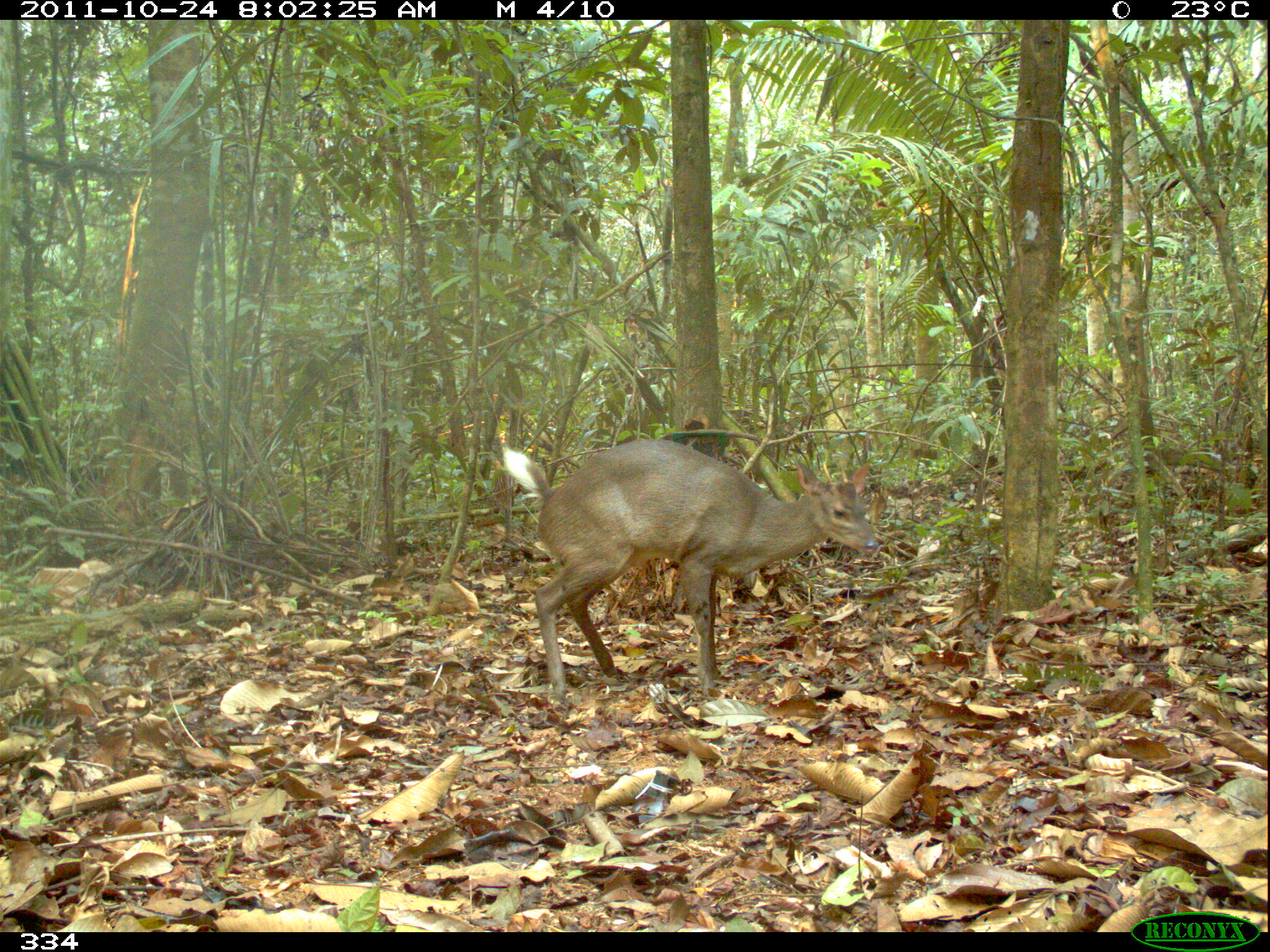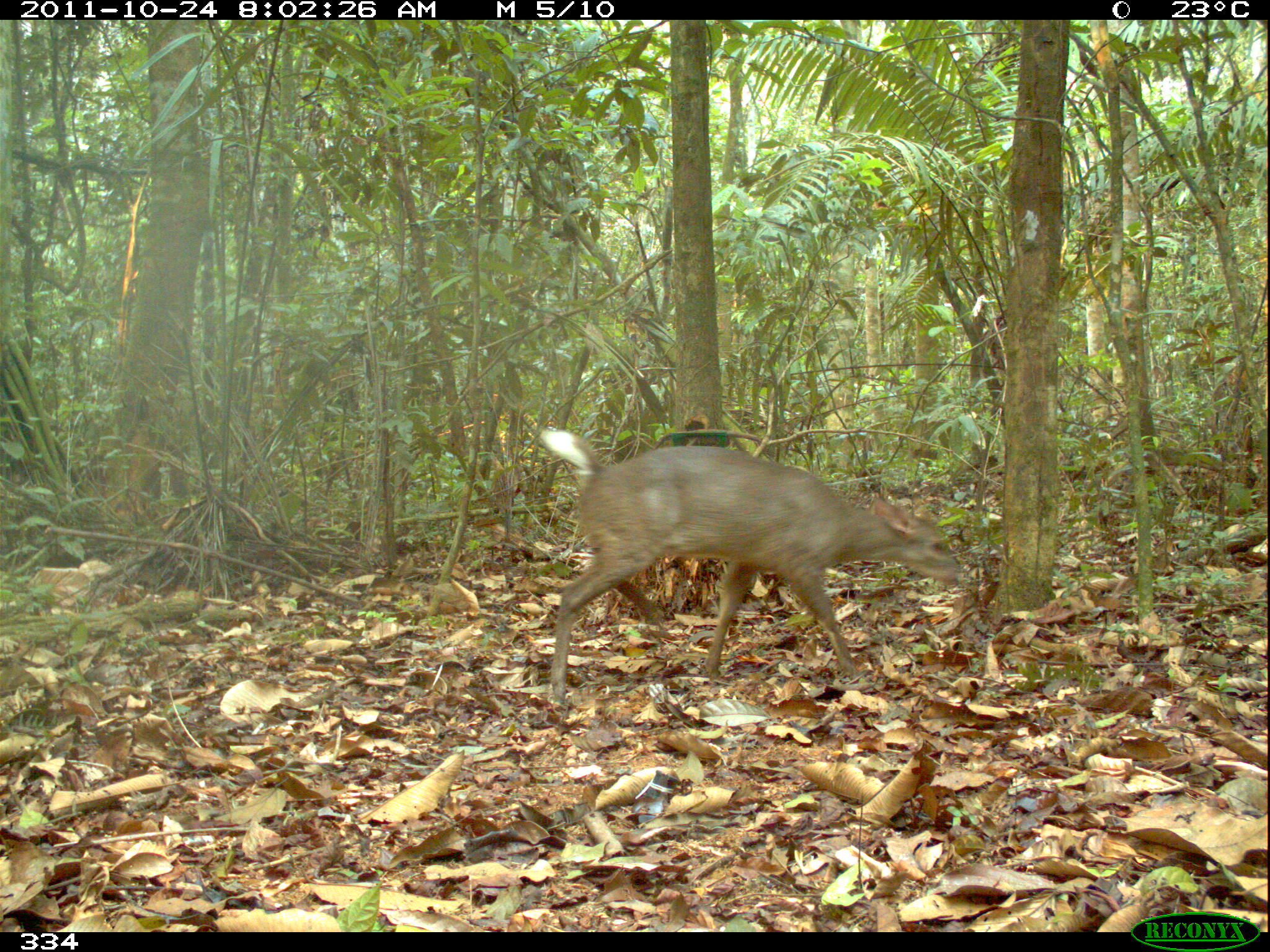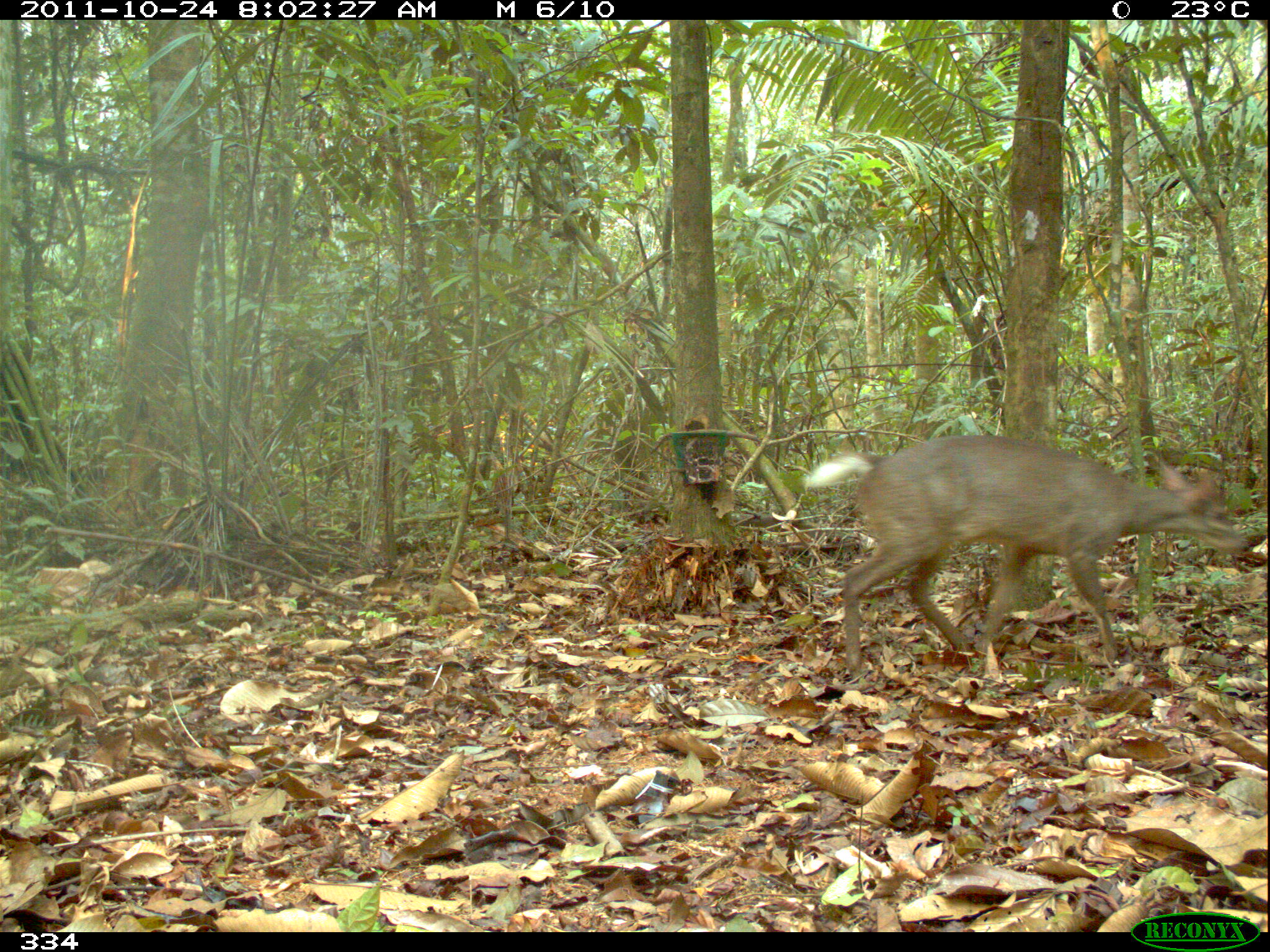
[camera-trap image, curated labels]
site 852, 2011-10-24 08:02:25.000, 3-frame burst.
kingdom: Animalia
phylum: Chordata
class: Mammalia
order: Artiodactyla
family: Cervidae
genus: Mazama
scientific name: Mazama americana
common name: red brocket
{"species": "Mazama americana (red brocket)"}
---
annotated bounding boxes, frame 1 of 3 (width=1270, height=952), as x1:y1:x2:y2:
mazama americana: 502:437:879:702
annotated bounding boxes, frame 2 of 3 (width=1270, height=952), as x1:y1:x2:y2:
mazama americana: 535:426:962:705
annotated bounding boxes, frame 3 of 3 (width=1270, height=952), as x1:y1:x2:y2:
mazama americana: 802:434:1245:675